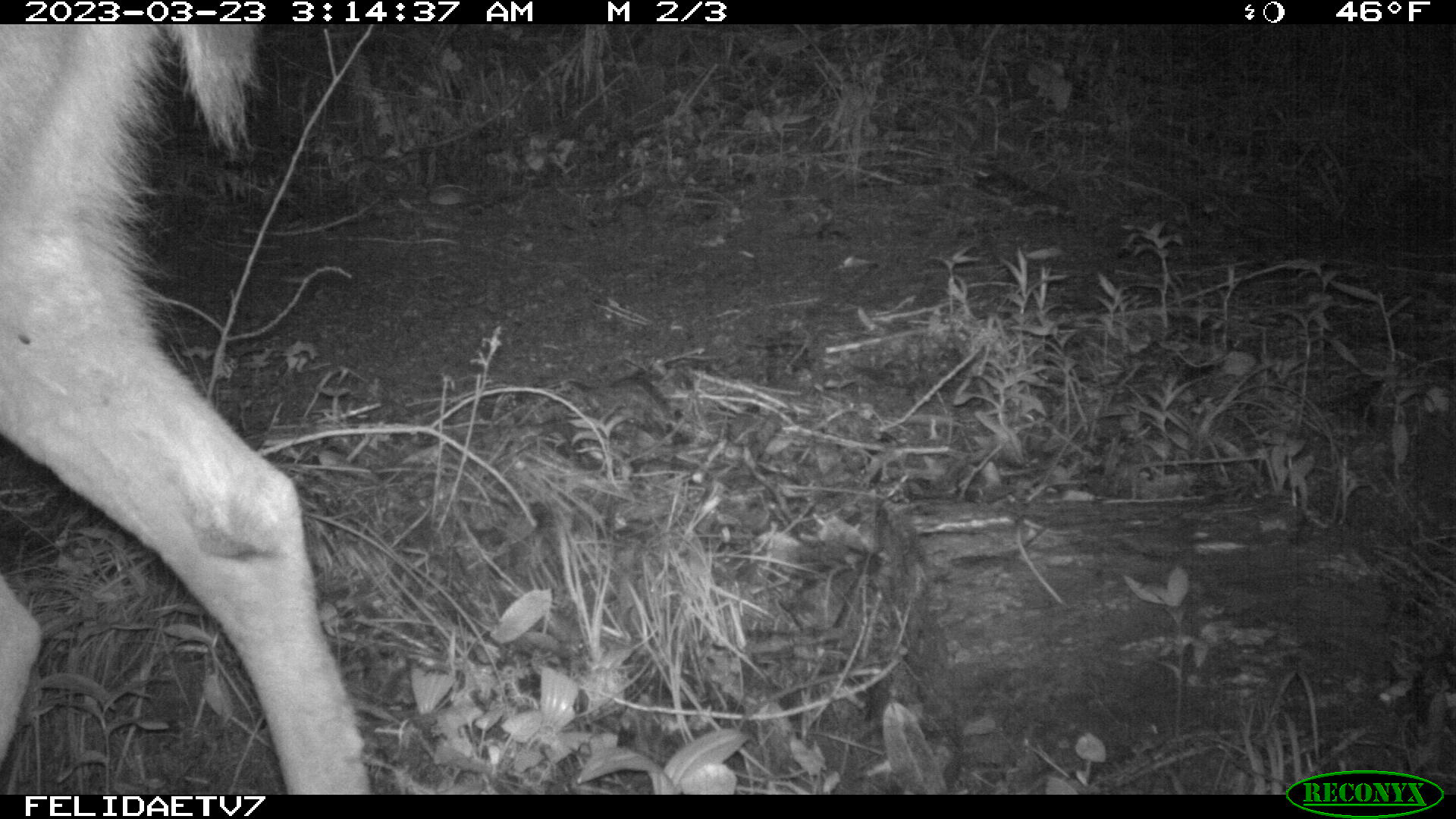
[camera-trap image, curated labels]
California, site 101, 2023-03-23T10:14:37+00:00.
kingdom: Animalia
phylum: Chordata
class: Mammalia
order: Artiodactyla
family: Cervidae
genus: Odocoileus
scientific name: Odocoileus hemionus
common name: mule deer